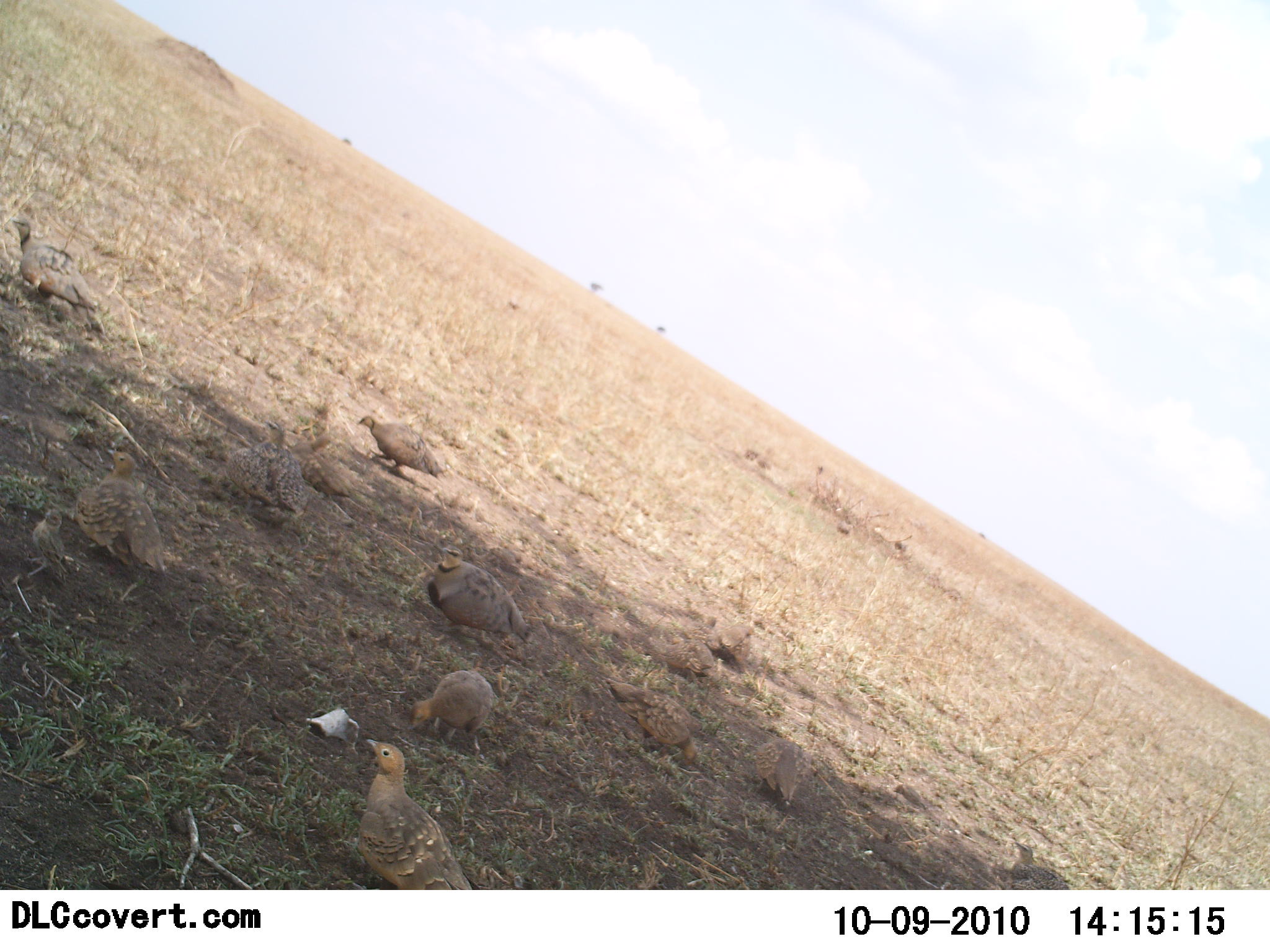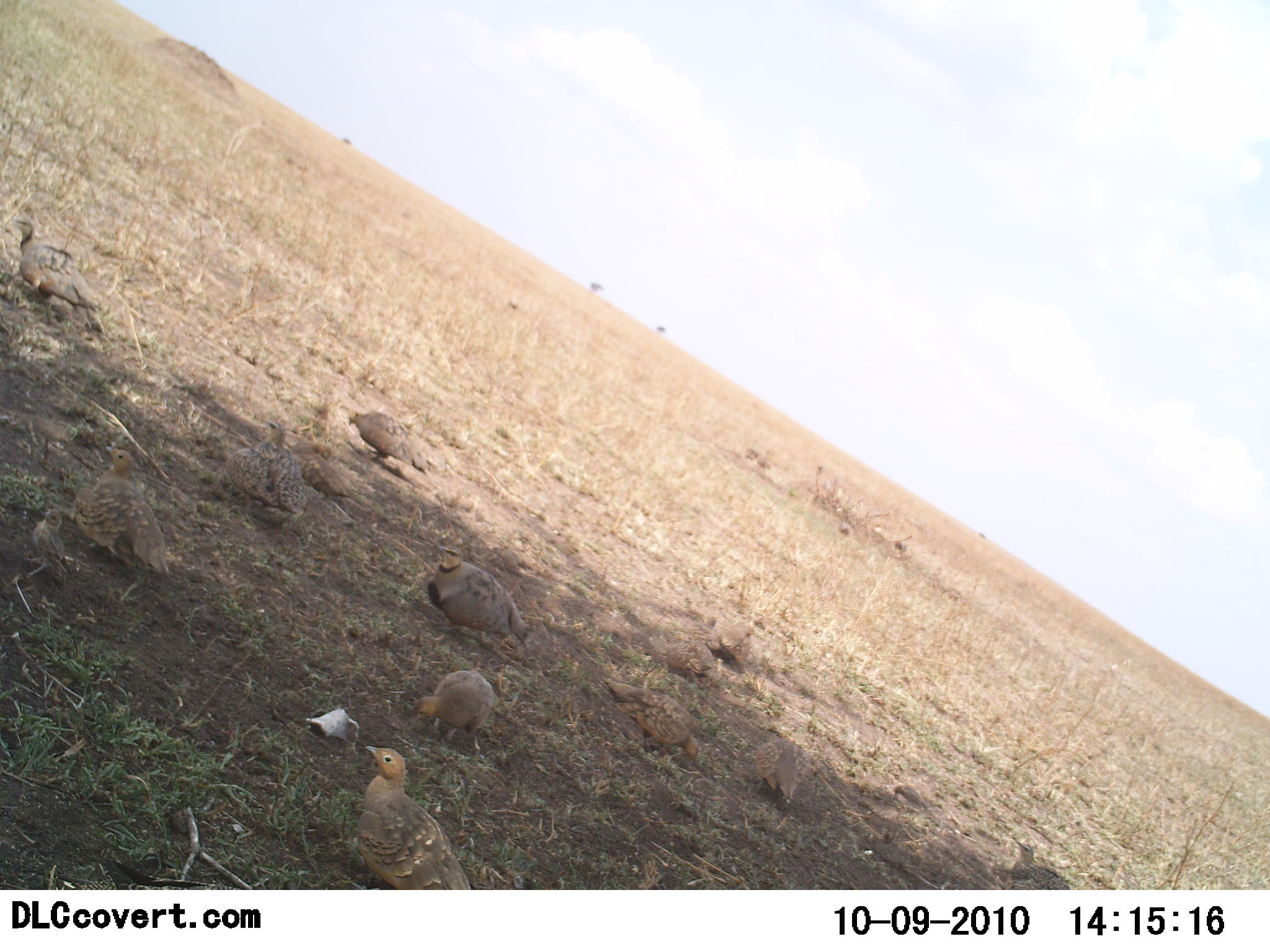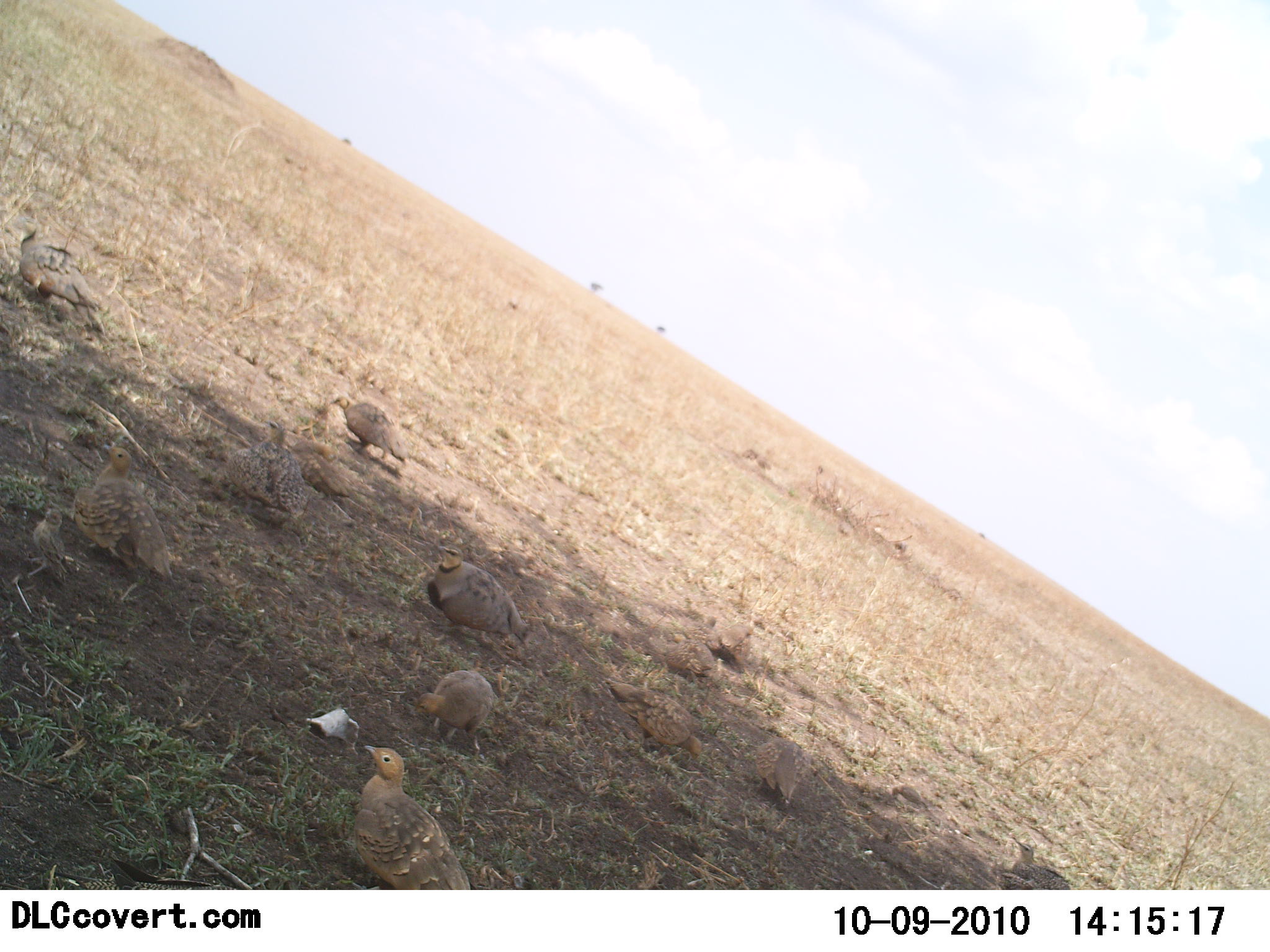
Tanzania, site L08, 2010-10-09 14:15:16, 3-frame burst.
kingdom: Animalia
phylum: Chordata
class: Aves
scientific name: Aves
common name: bird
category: otherbird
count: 11-50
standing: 65%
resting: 29%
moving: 47%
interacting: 6%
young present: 6%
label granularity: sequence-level